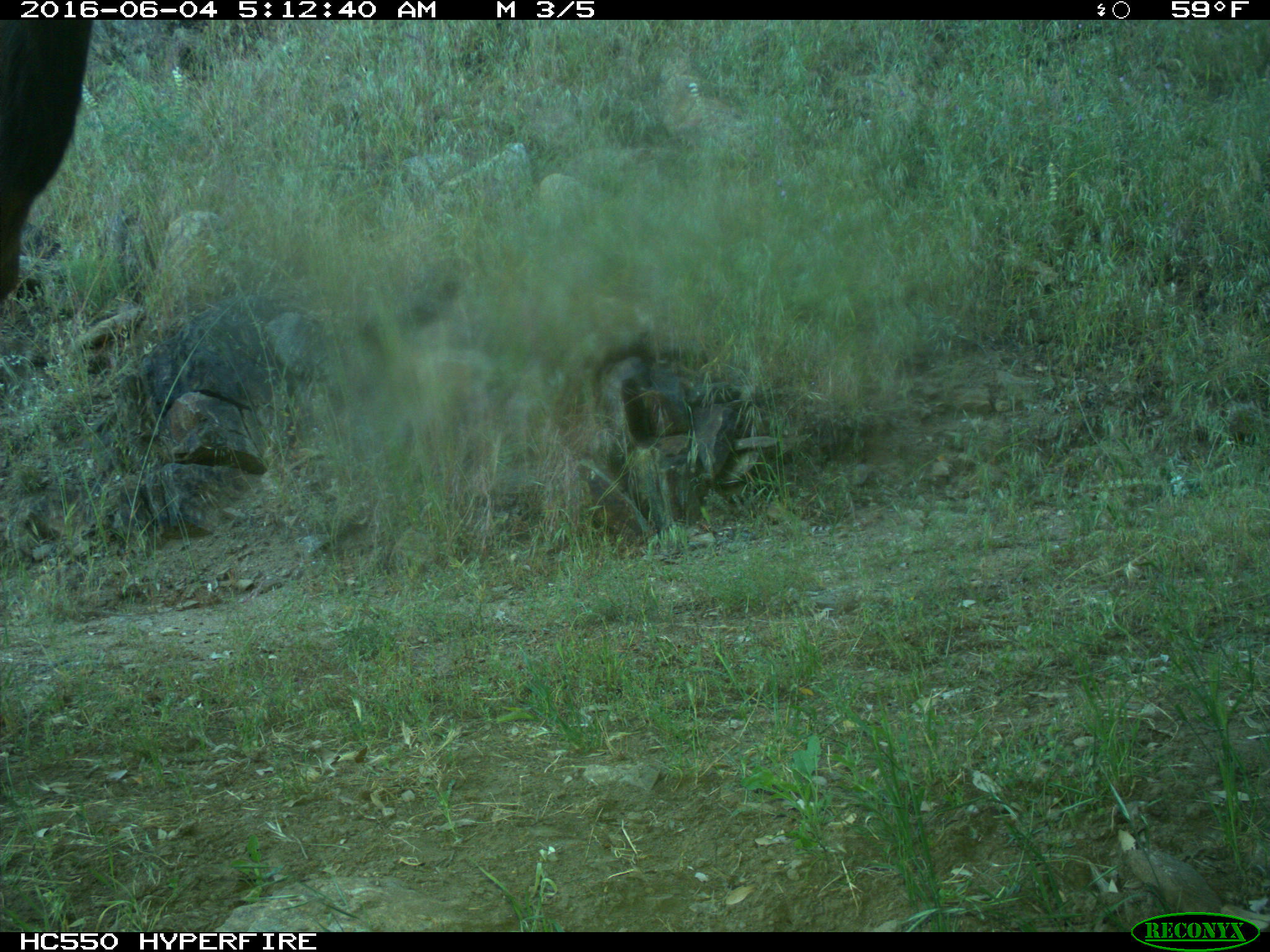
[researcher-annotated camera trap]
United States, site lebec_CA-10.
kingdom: Animalia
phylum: Chordata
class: Mammalia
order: Artiodactyla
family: Cervidae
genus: Cervus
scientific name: Cervus canadensis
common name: elk